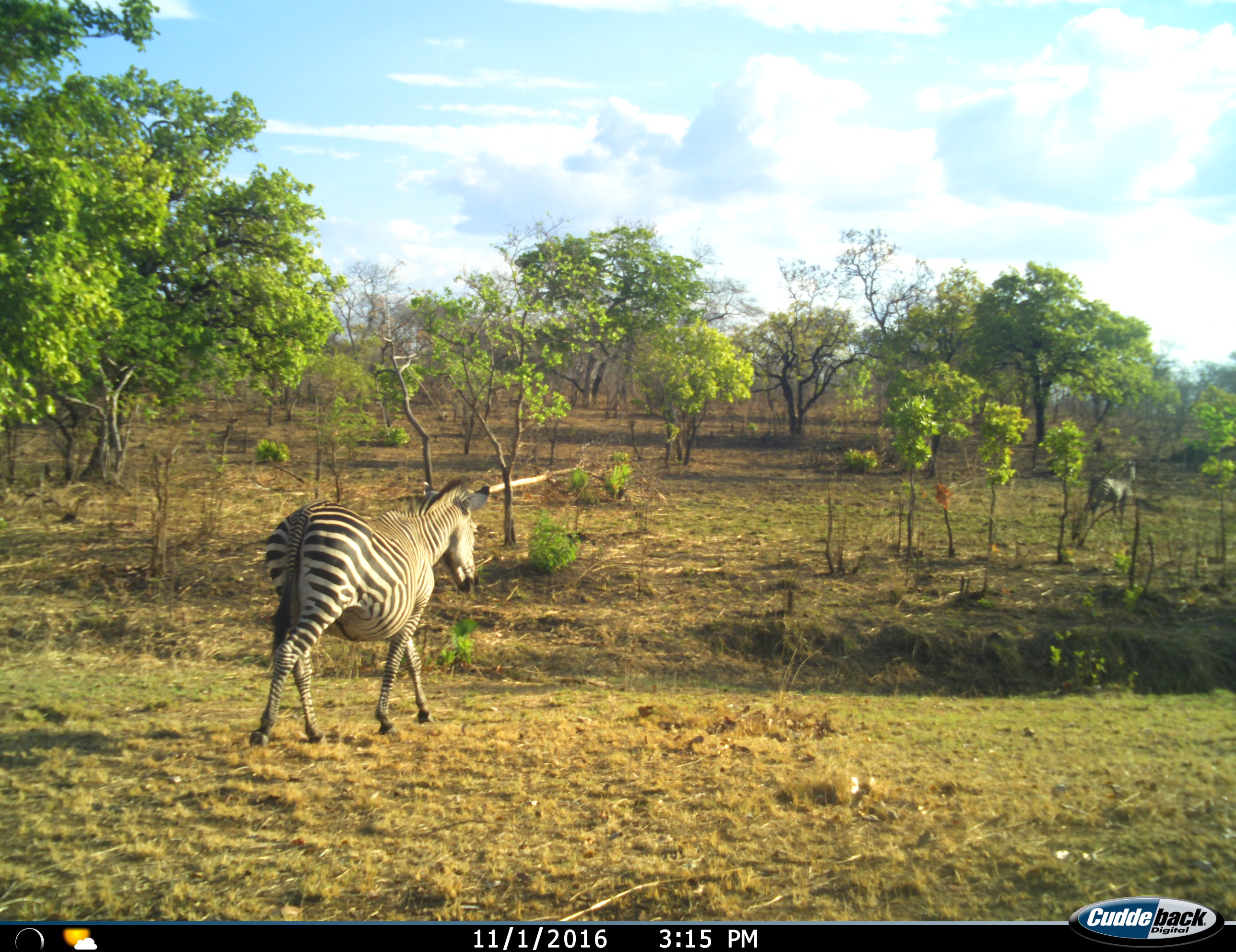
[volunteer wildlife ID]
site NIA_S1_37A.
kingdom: Animalia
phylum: Chordata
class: Mammalia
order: Perissodactyla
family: Equidae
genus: Equus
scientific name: Equus quagga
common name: plains zebra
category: zebraplains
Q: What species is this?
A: Zebraplains (plains zebra) (Equus quagga).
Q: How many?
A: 2.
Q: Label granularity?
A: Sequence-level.